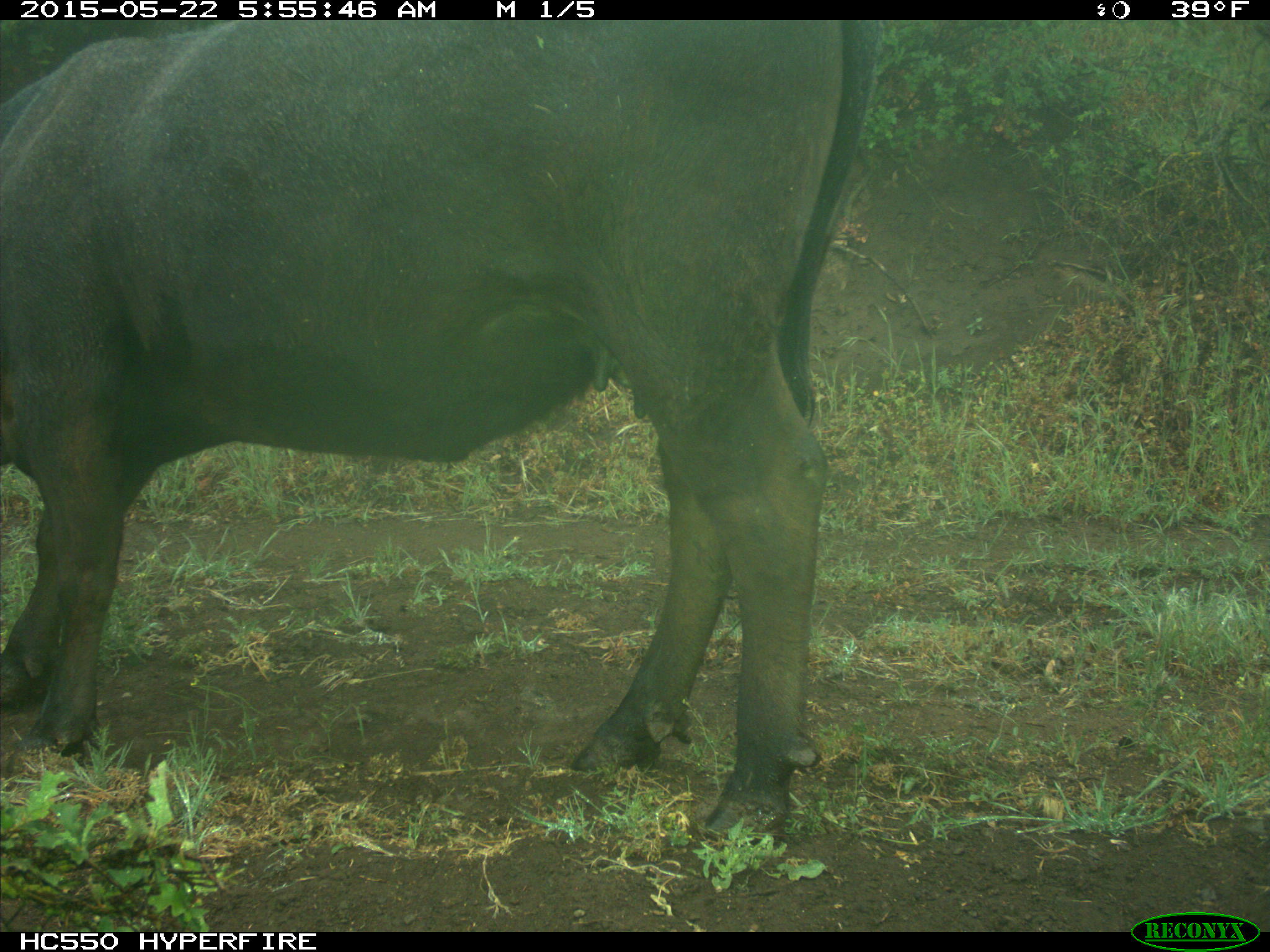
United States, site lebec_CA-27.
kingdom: Animalia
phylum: Chordata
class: Mammalia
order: Artiodactyla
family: Bovidae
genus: Bos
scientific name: Bos taurus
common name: domestic cow